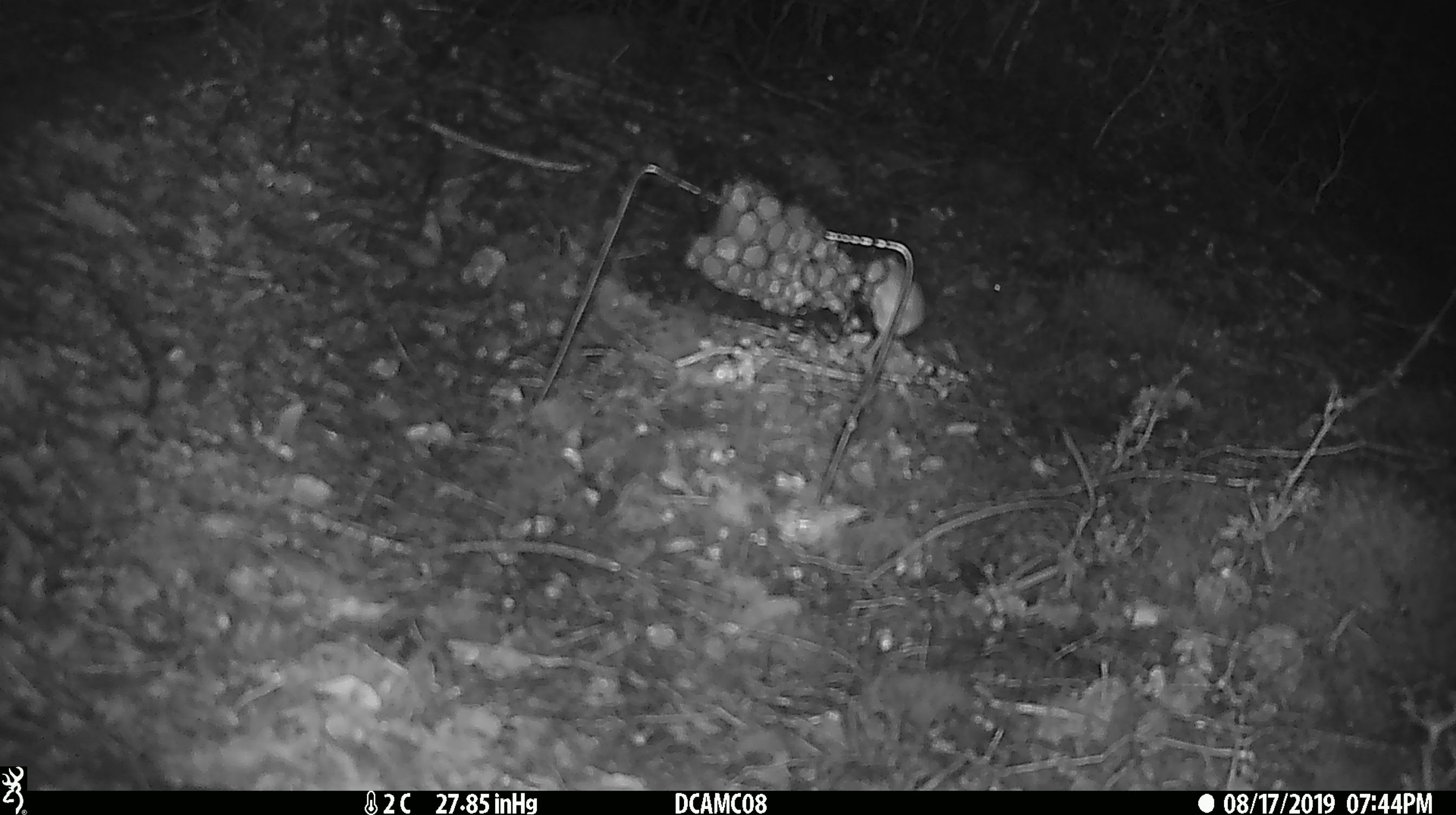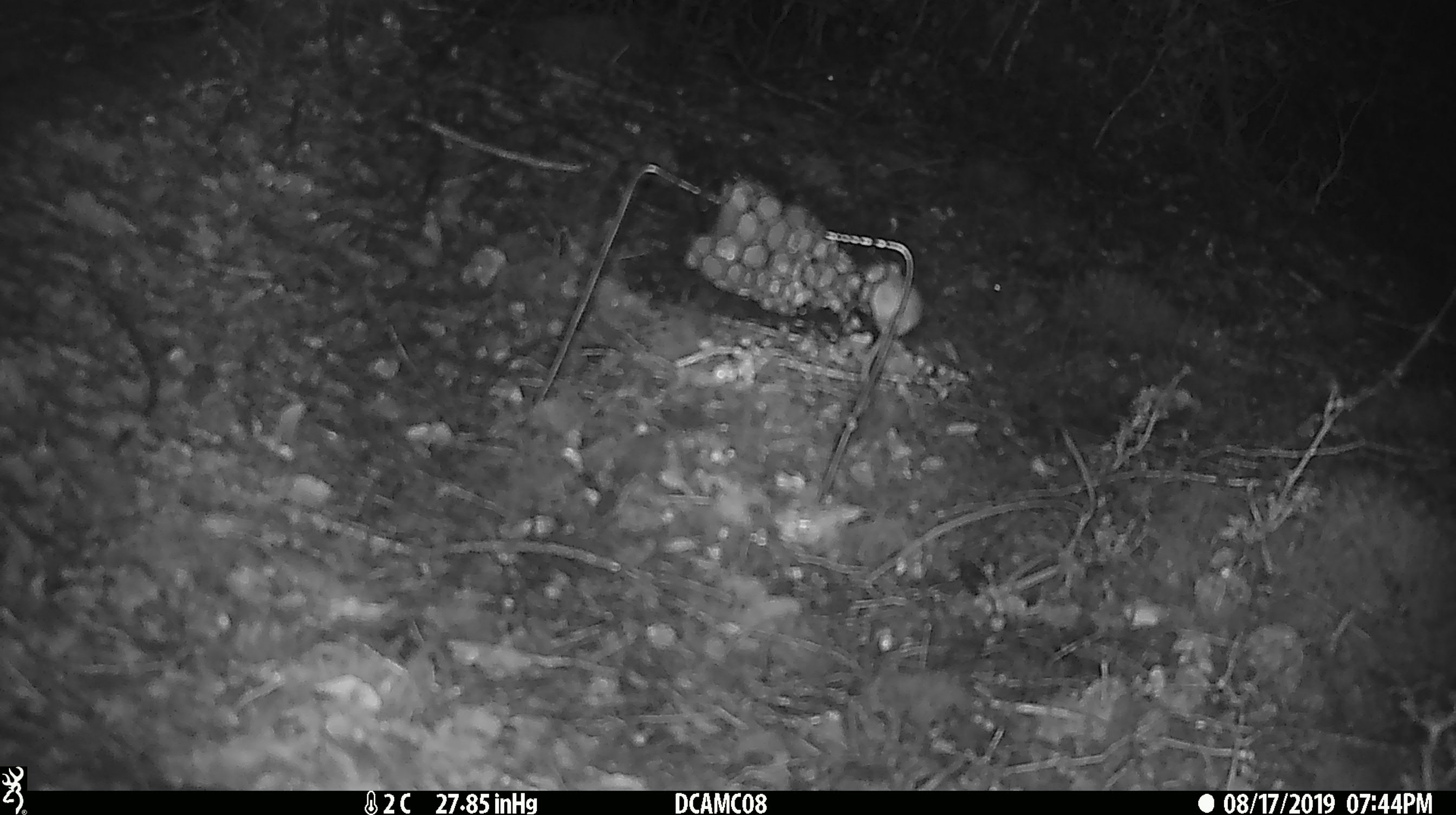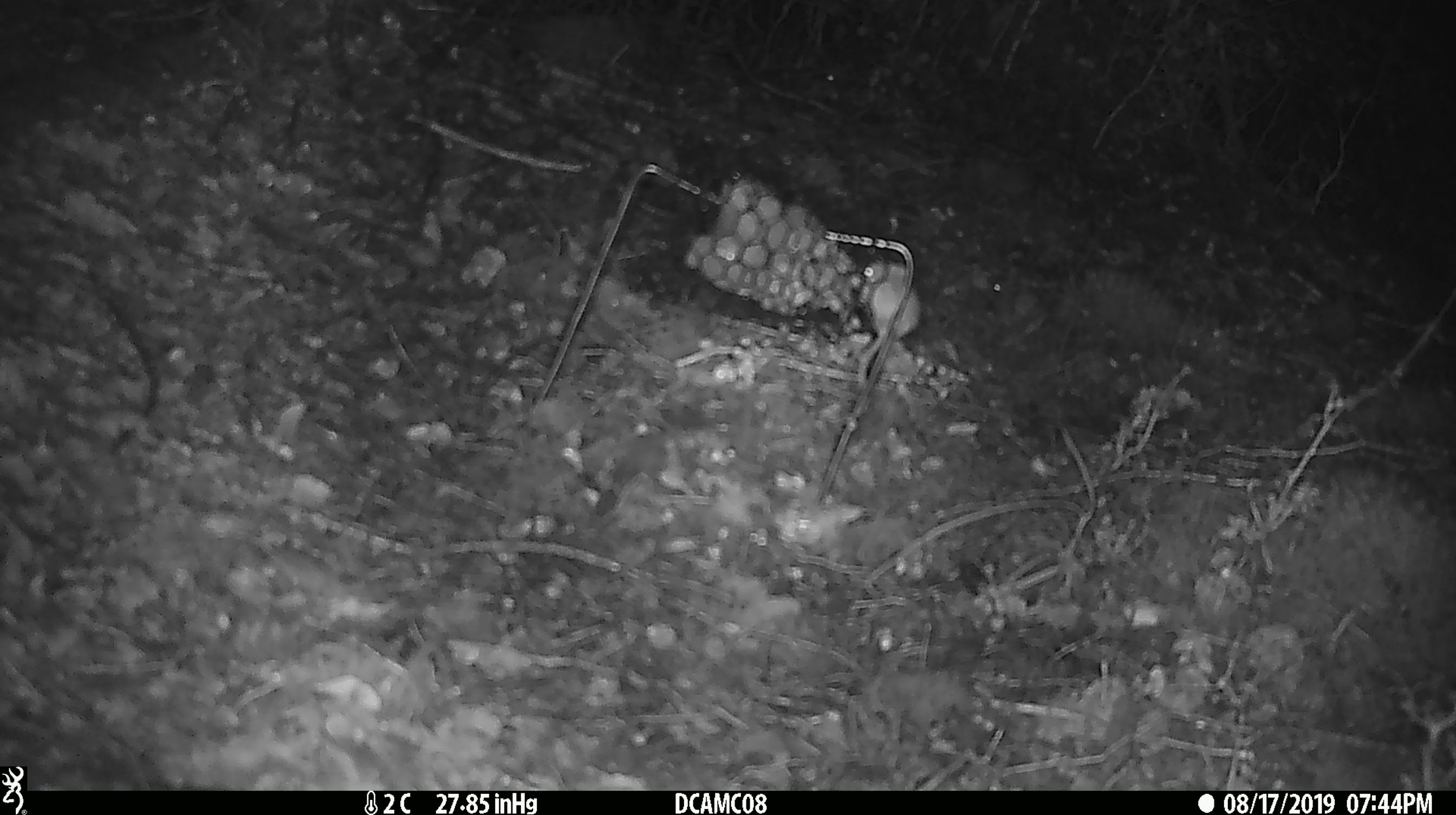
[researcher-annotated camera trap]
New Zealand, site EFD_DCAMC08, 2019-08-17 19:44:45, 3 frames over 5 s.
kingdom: Animalia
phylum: Chordata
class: Mammalia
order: Rodentia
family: Muridae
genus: Mus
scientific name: Mus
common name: mouse